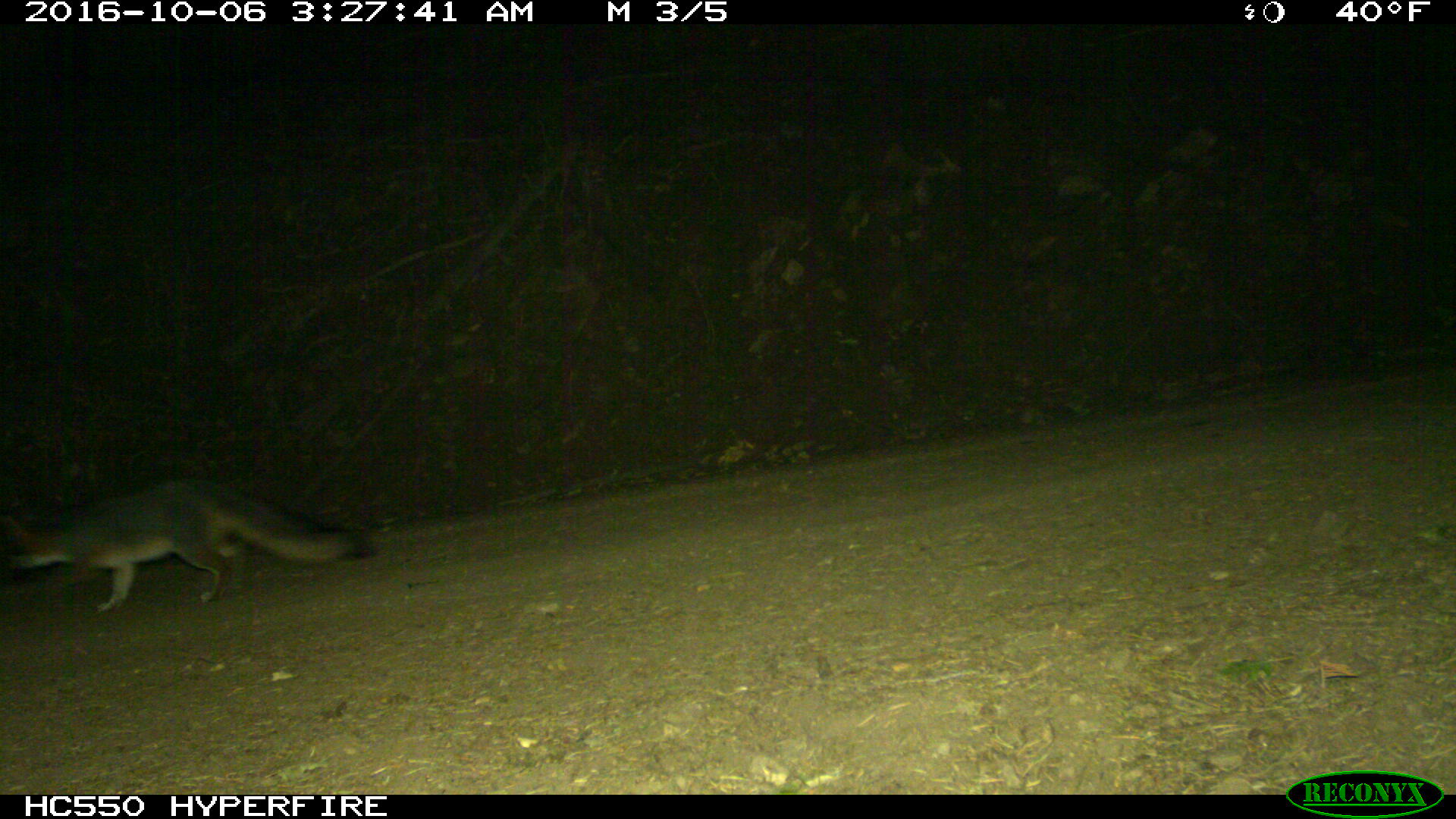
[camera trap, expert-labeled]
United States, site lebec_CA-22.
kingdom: Animalia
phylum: Chordata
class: Mammalia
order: Carnivora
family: Canidae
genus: Urocyon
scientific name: Urocyon cinereoargenteus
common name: gray fox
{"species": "Urocyon cinereoargenteus (gray fox)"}